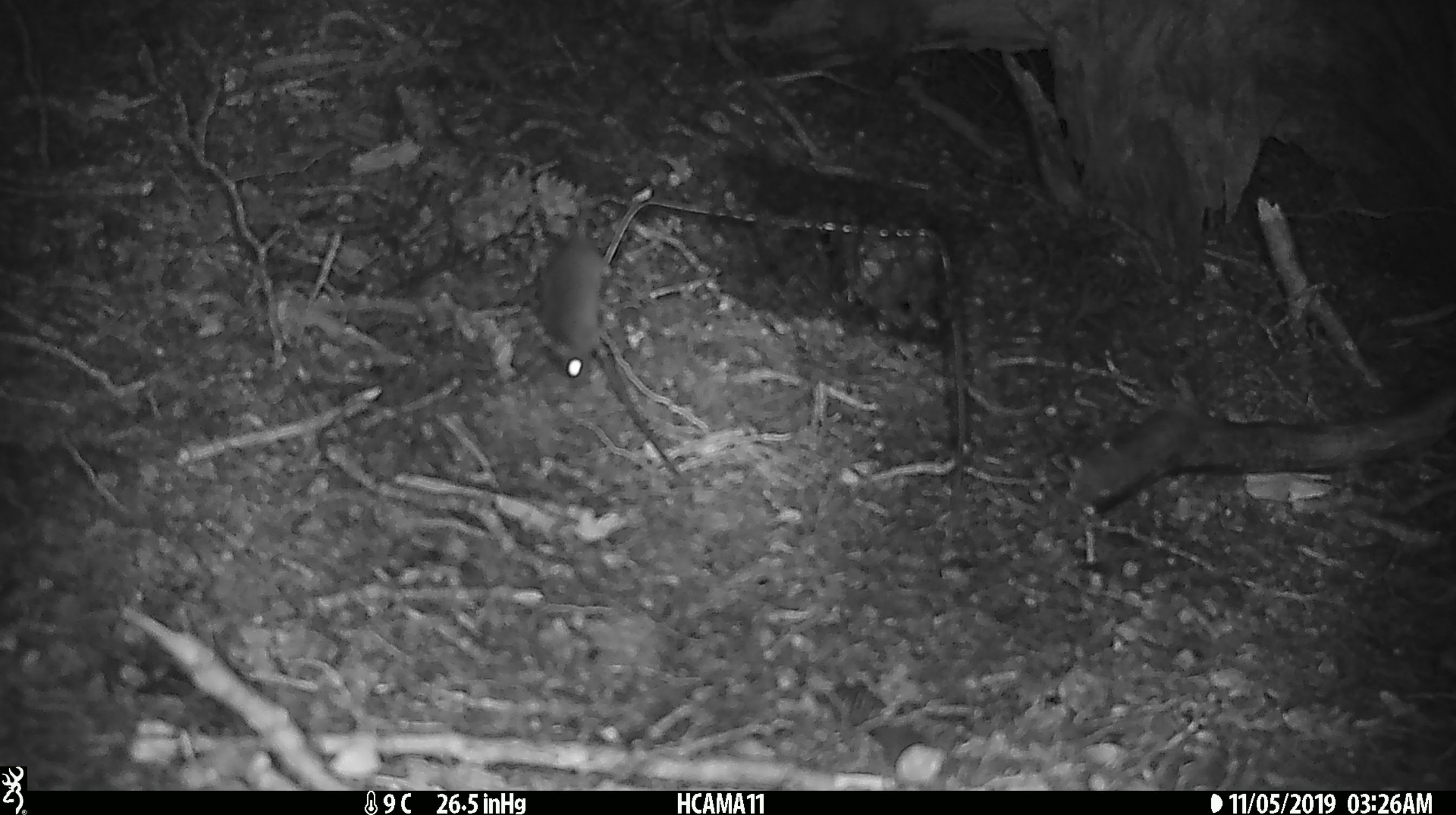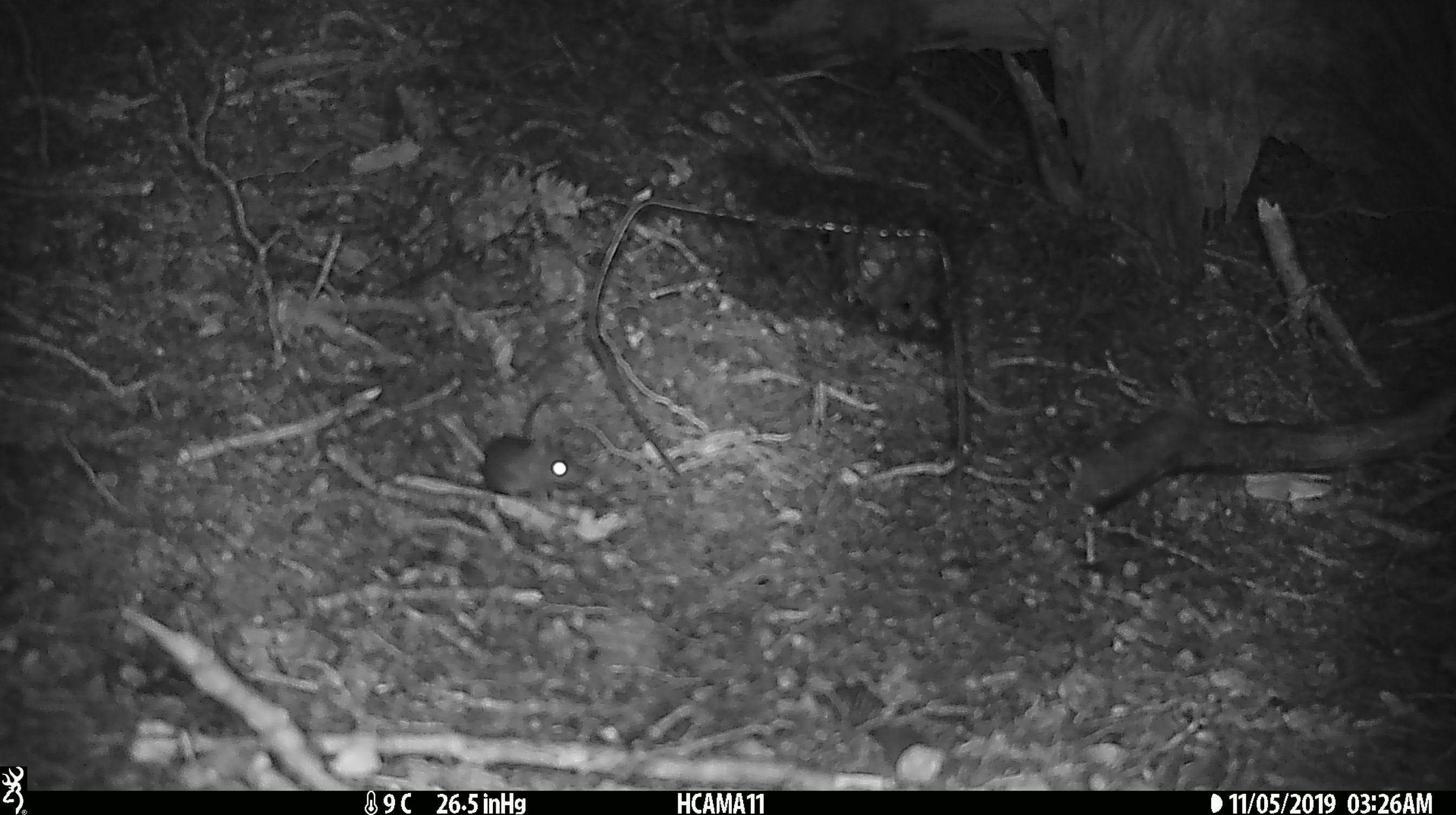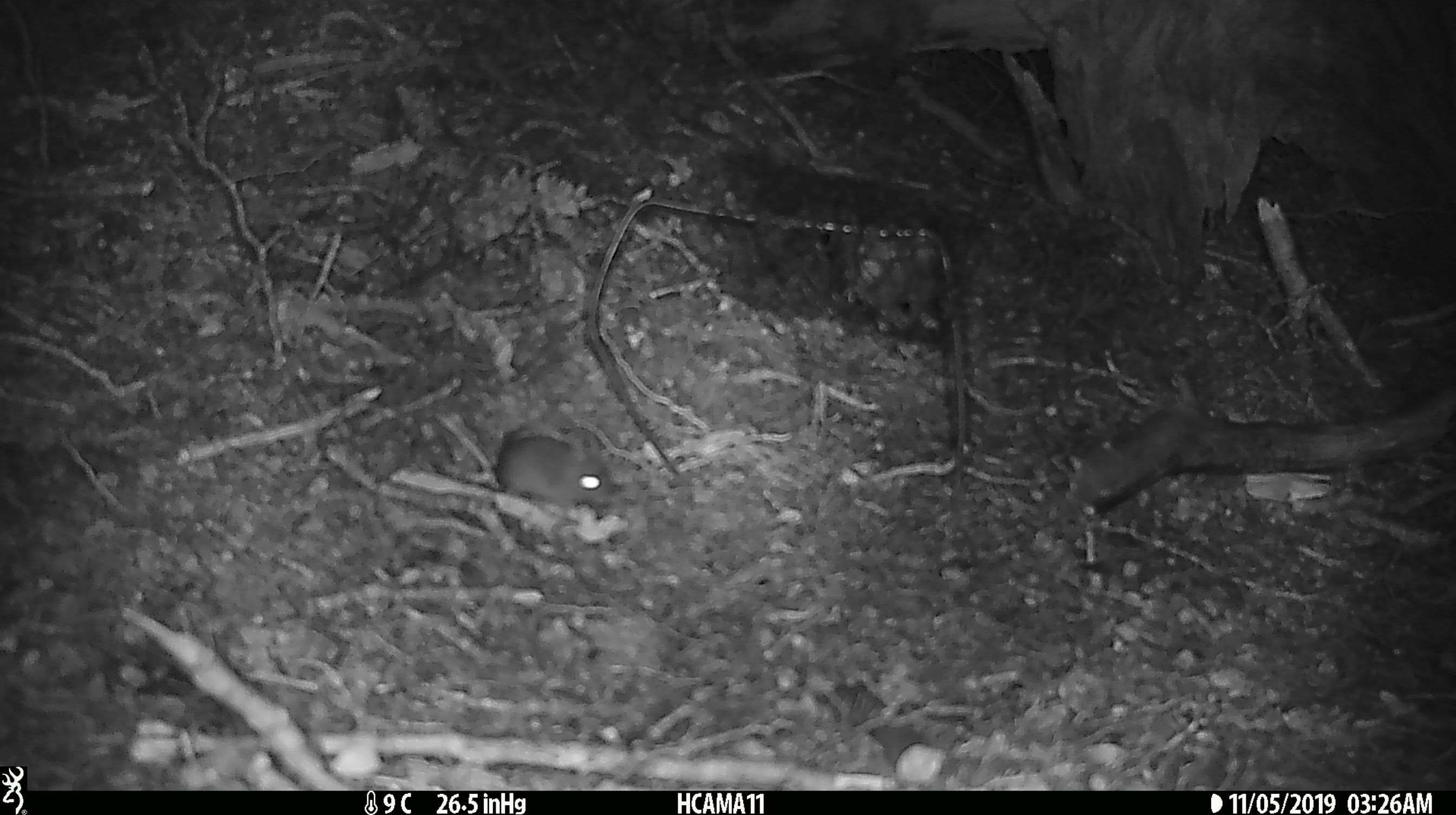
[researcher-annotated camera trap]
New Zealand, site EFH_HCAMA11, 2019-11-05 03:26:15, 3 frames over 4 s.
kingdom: Animalia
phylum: Chordata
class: Mammalia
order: Rodentia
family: Muridae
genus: Mus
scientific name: Mus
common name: mouse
Mouse (Mus).